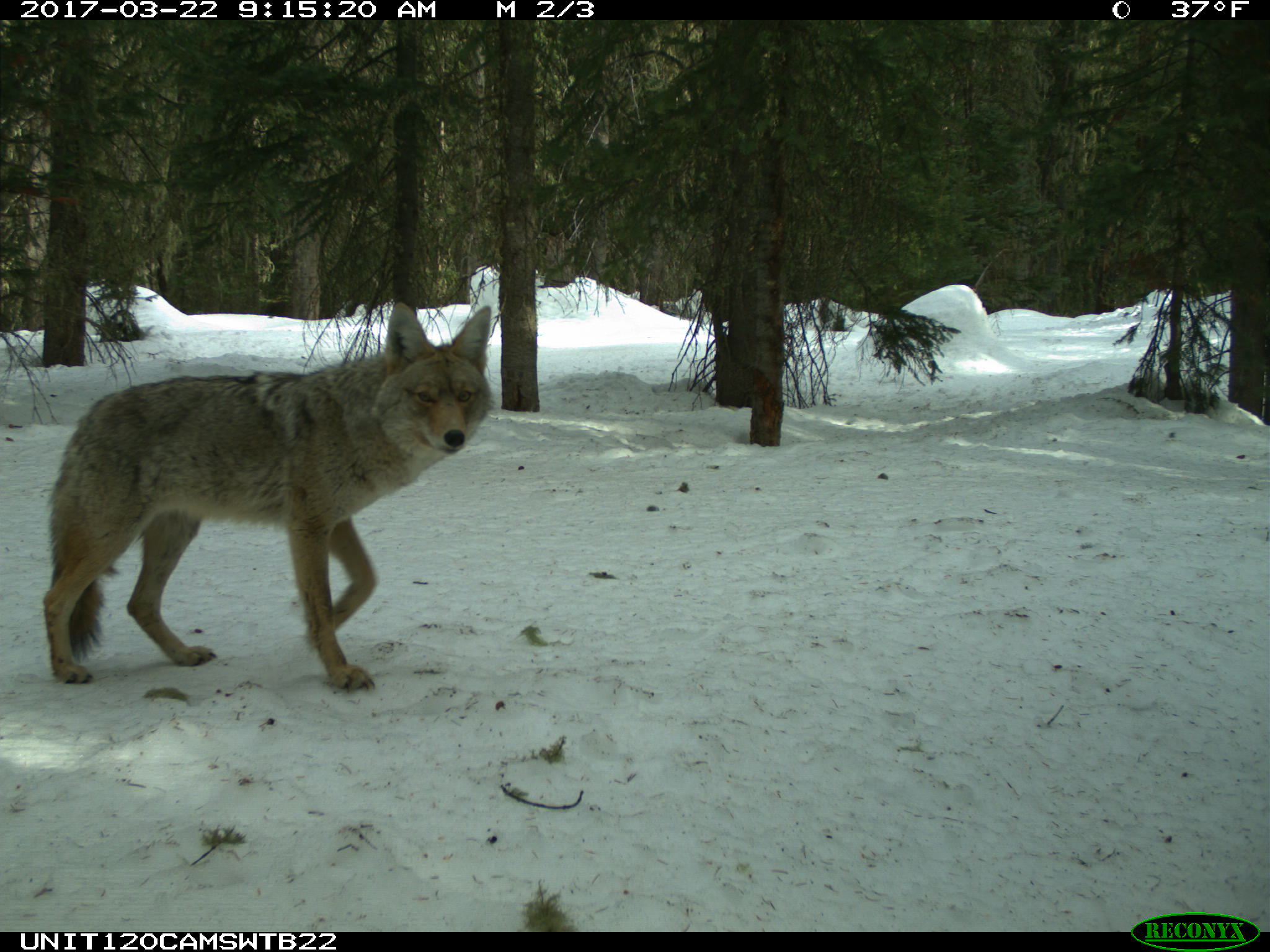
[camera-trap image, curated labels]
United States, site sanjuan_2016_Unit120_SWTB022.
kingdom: Animalia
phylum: Chordata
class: Mammalia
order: Carnivora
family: Canidae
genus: Canis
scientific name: Canis latrans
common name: coyote